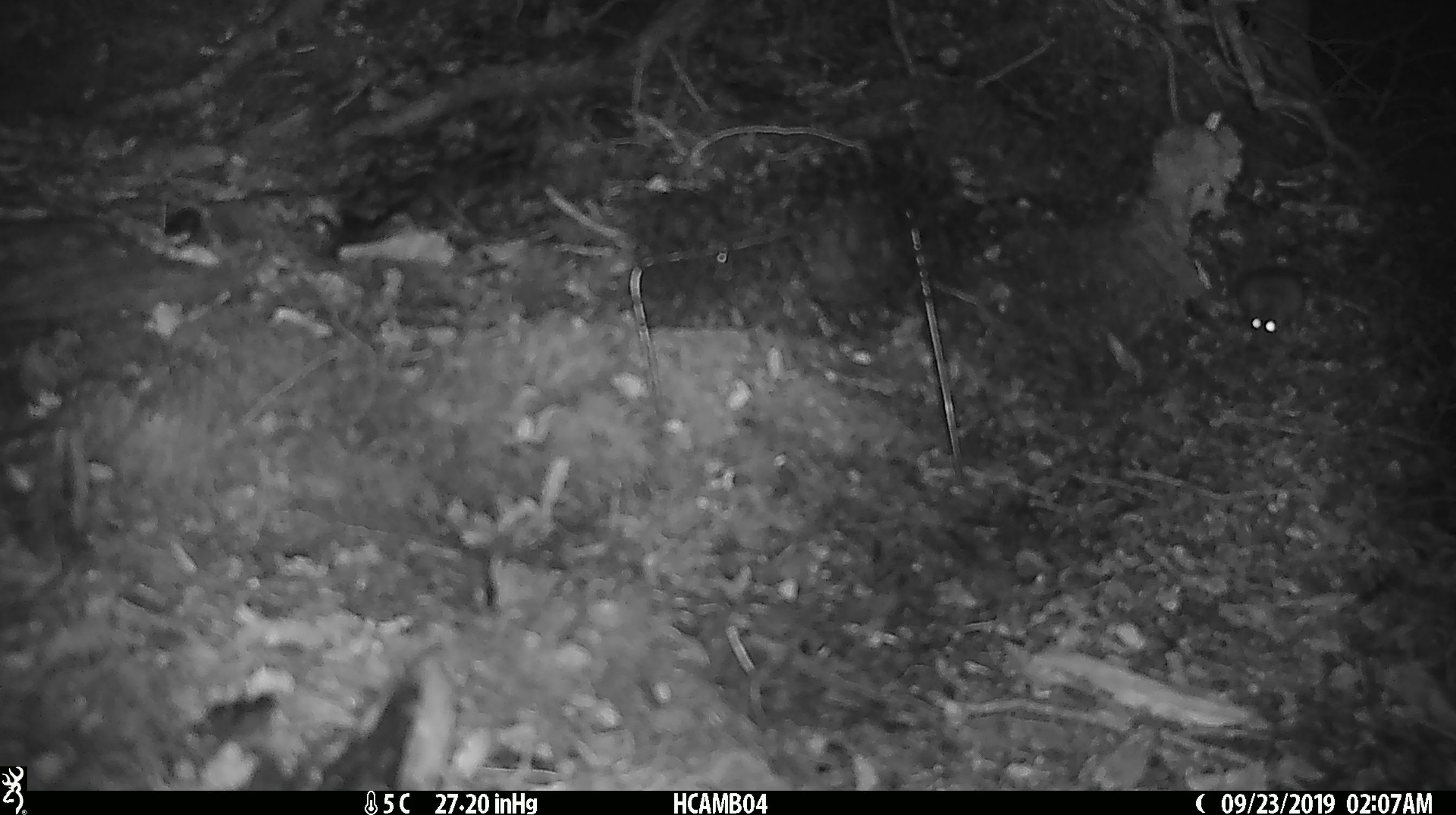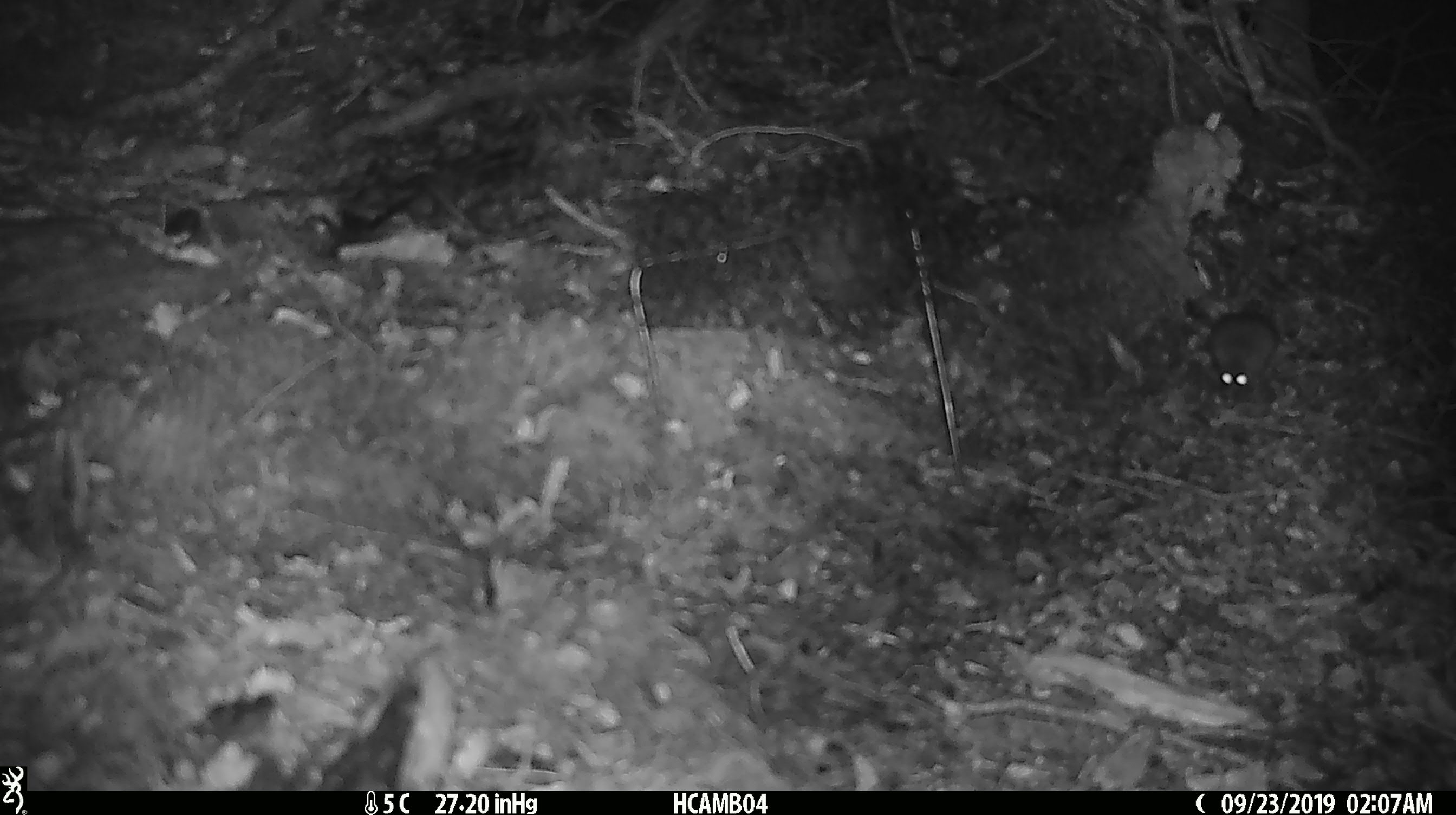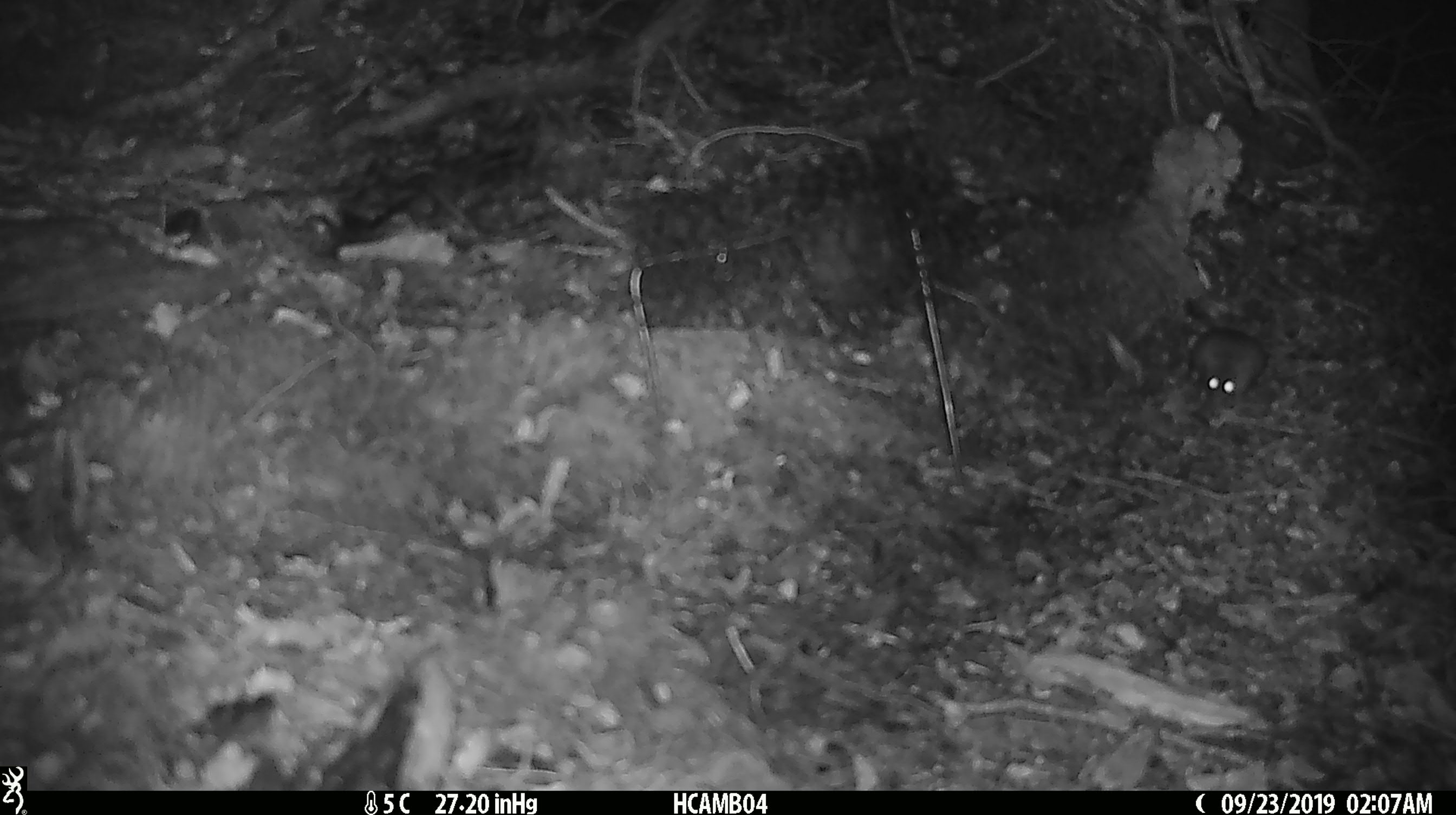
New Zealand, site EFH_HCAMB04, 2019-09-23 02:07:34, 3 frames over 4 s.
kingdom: Animalia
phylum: Chordata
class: Mammalia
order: Rodentia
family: Muridae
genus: Mus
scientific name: Mus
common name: mouse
Mouse (Mus).